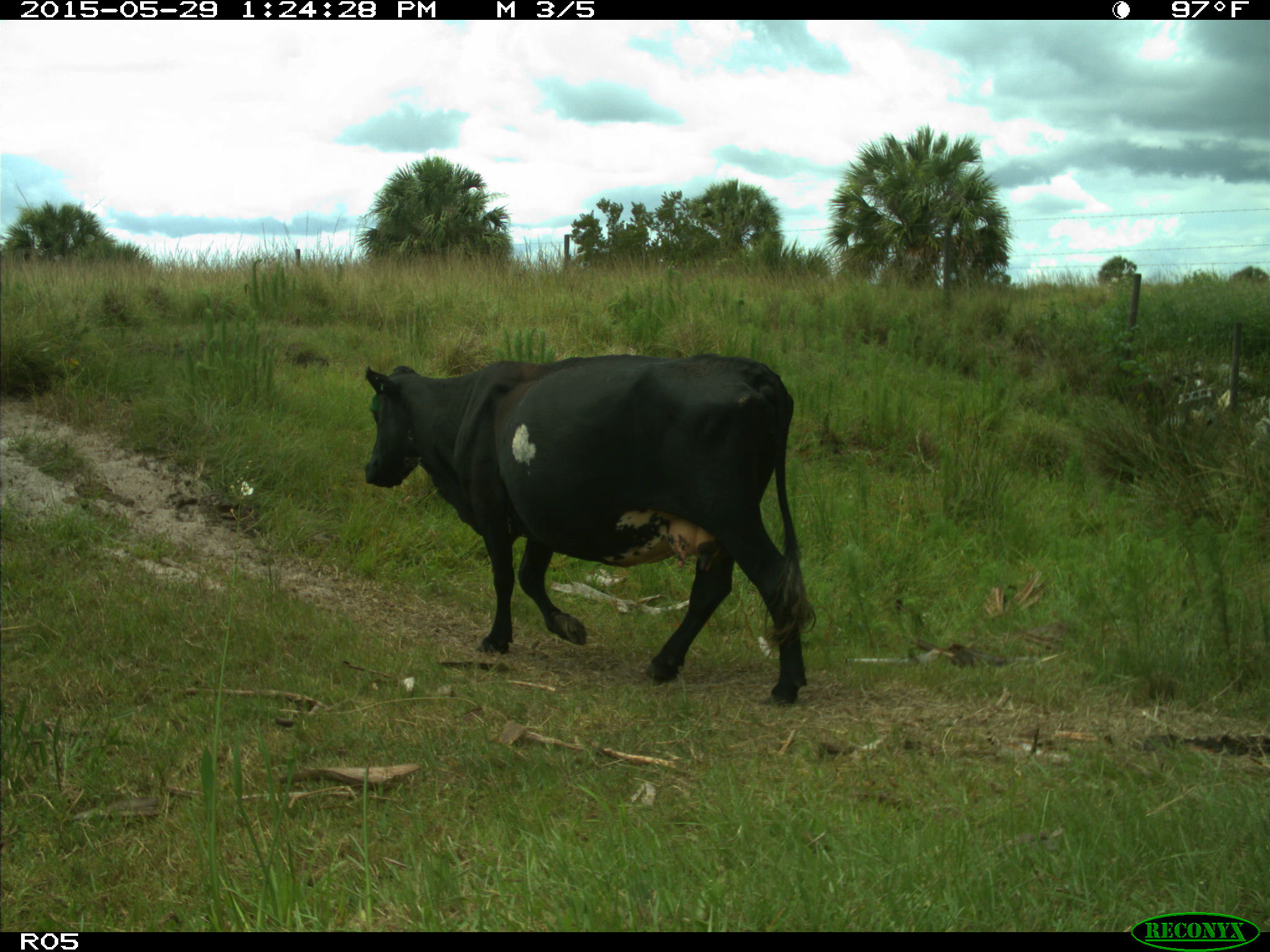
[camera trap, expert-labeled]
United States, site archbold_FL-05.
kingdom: Animalia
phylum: Chordata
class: Mammalia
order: Artiodactyla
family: Bovidae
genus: Bos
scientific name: Bos taurus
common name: domestic cow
Bos taurus (domestic cow).